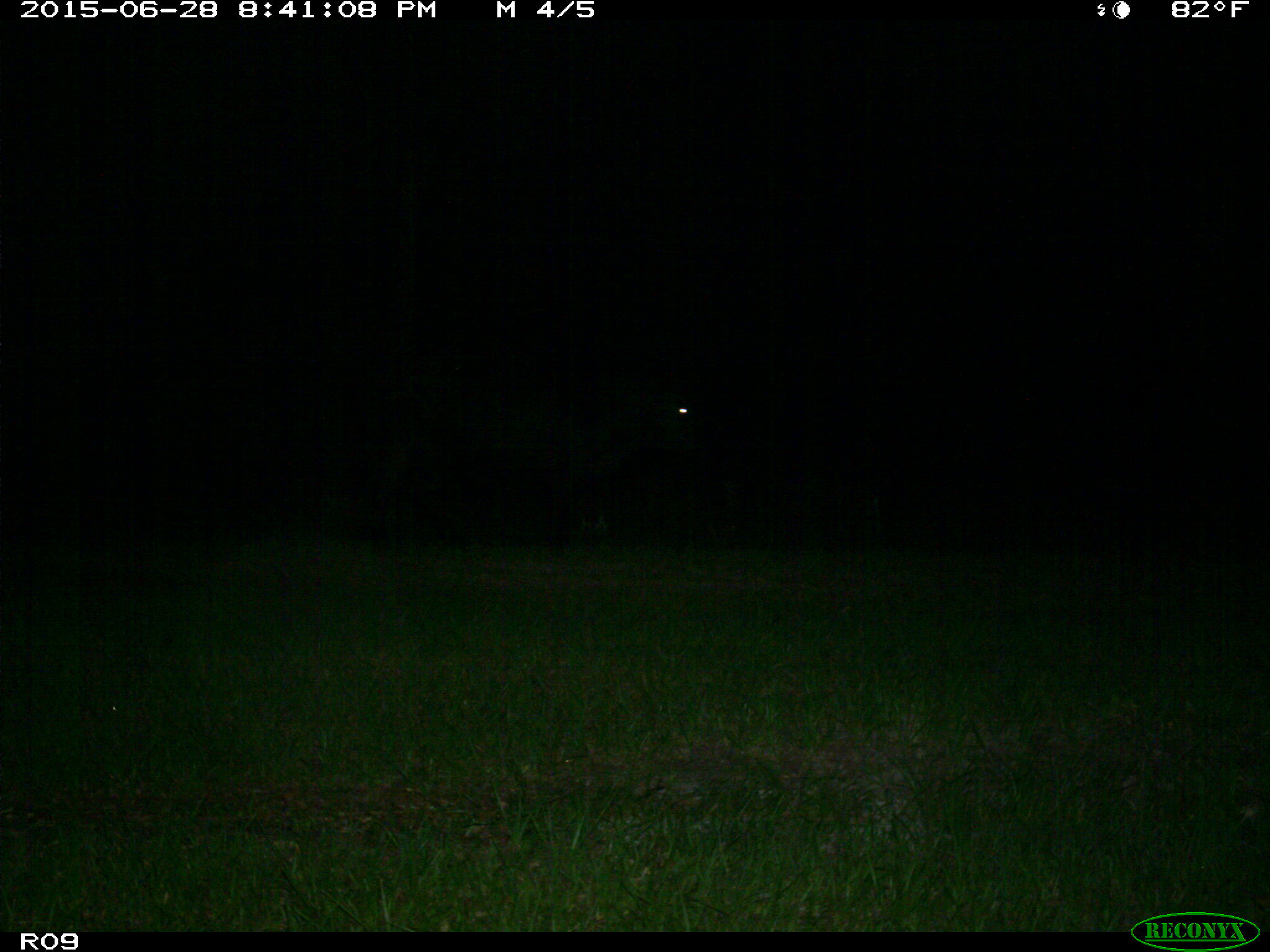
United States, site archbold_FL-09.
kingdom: Animalia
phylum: Chordata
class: Mammalia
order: Artiodactyla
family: Bovidae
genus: Bos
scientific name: Bos taurus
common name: domestic cow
Bos taurus (domestic cow).